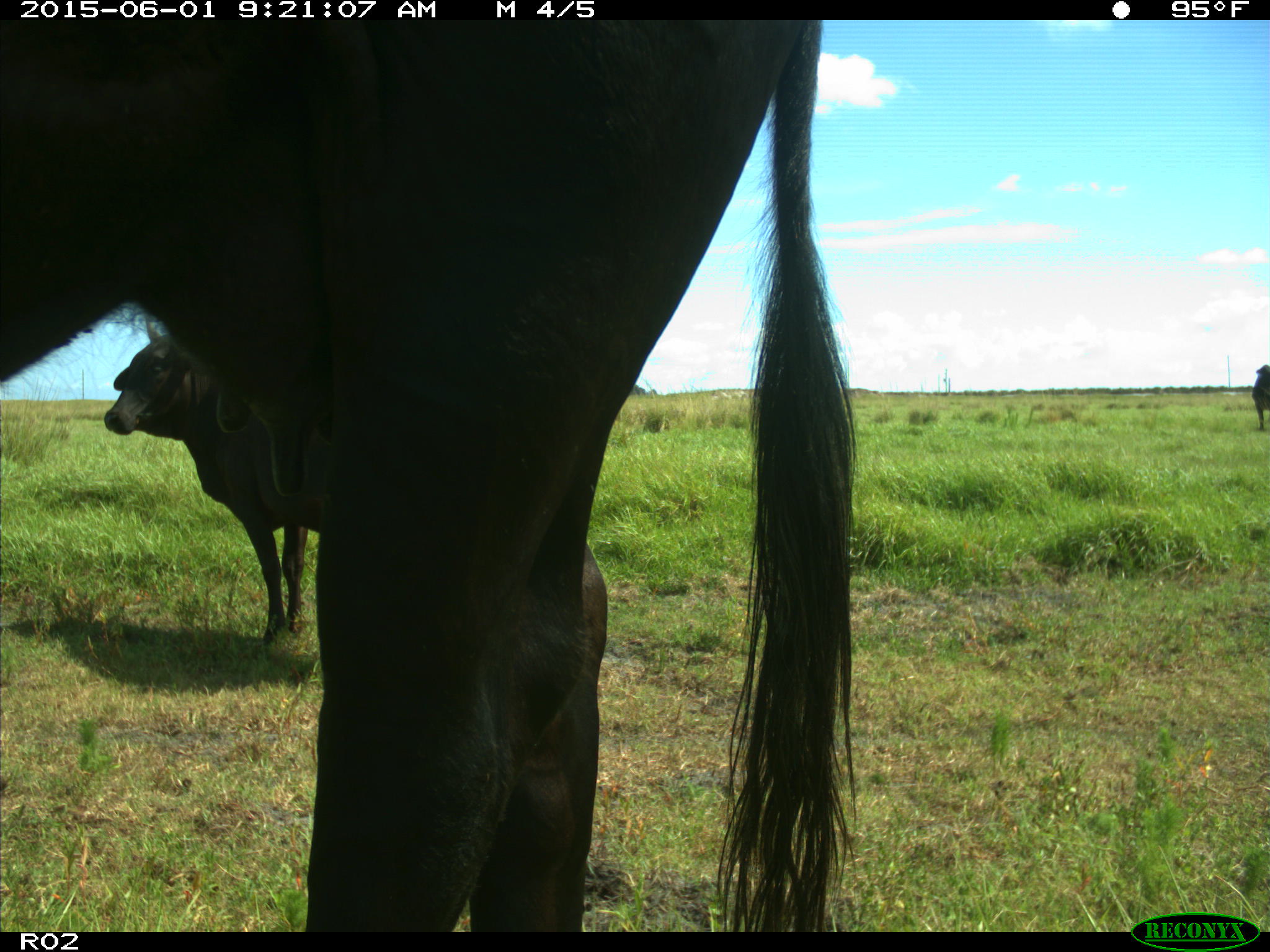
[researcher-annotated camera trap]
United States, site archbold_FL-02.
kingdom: Animalia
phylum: Chordata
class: Mammalia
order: Artiodactyla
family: Bovidae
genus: Bos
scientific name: Bos taurus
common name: domestic cow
Bos taurus (domestic cow).